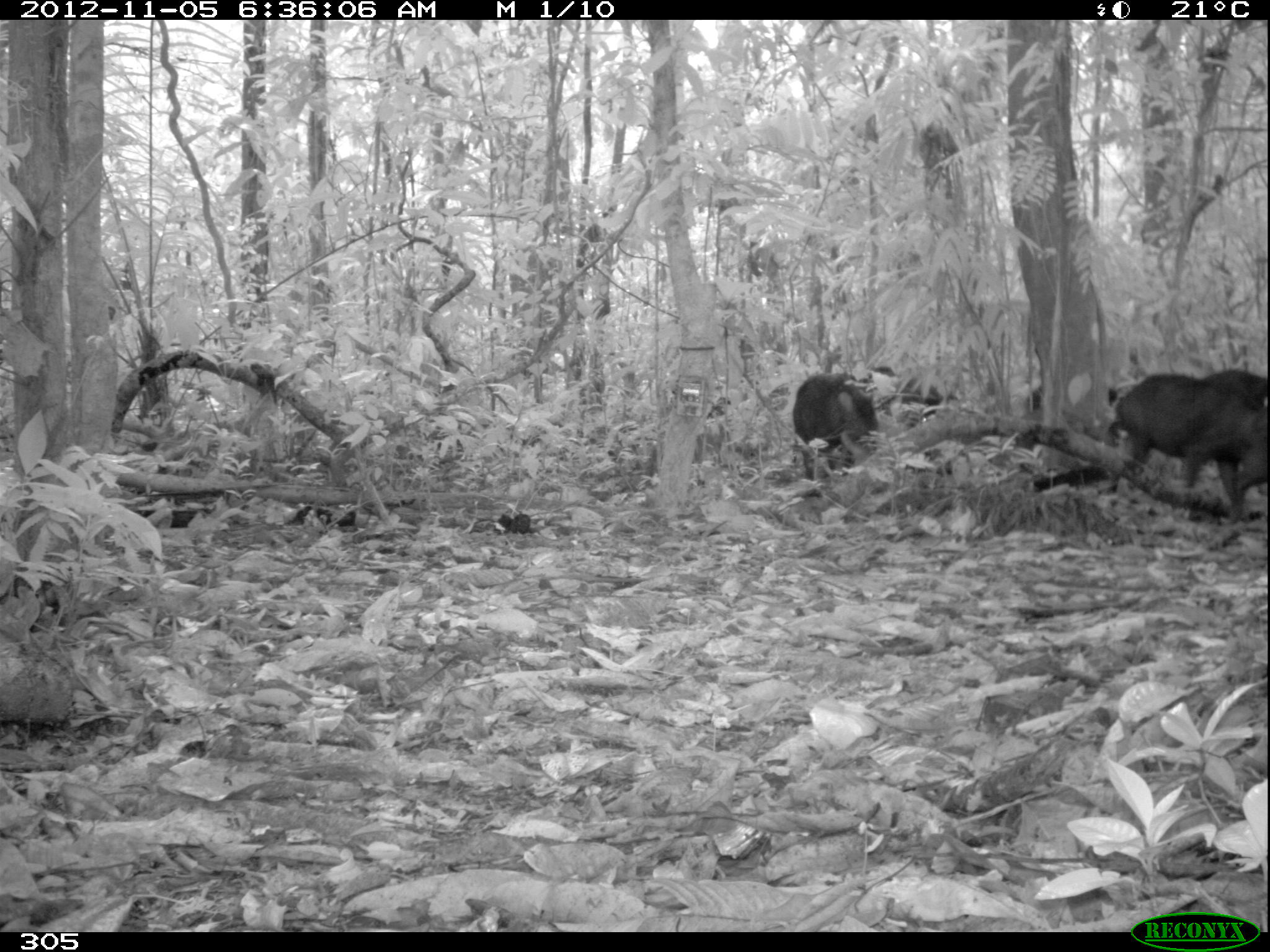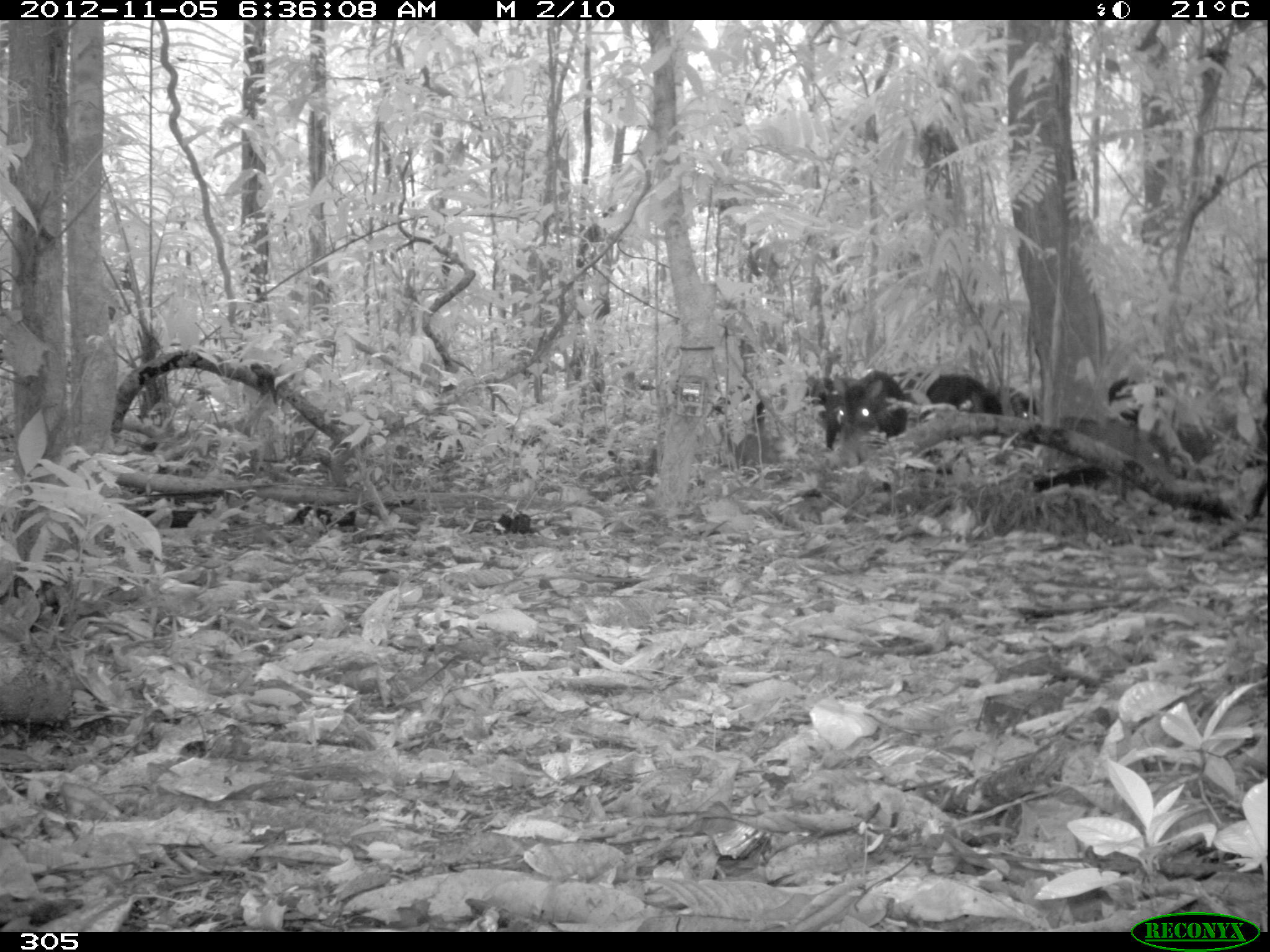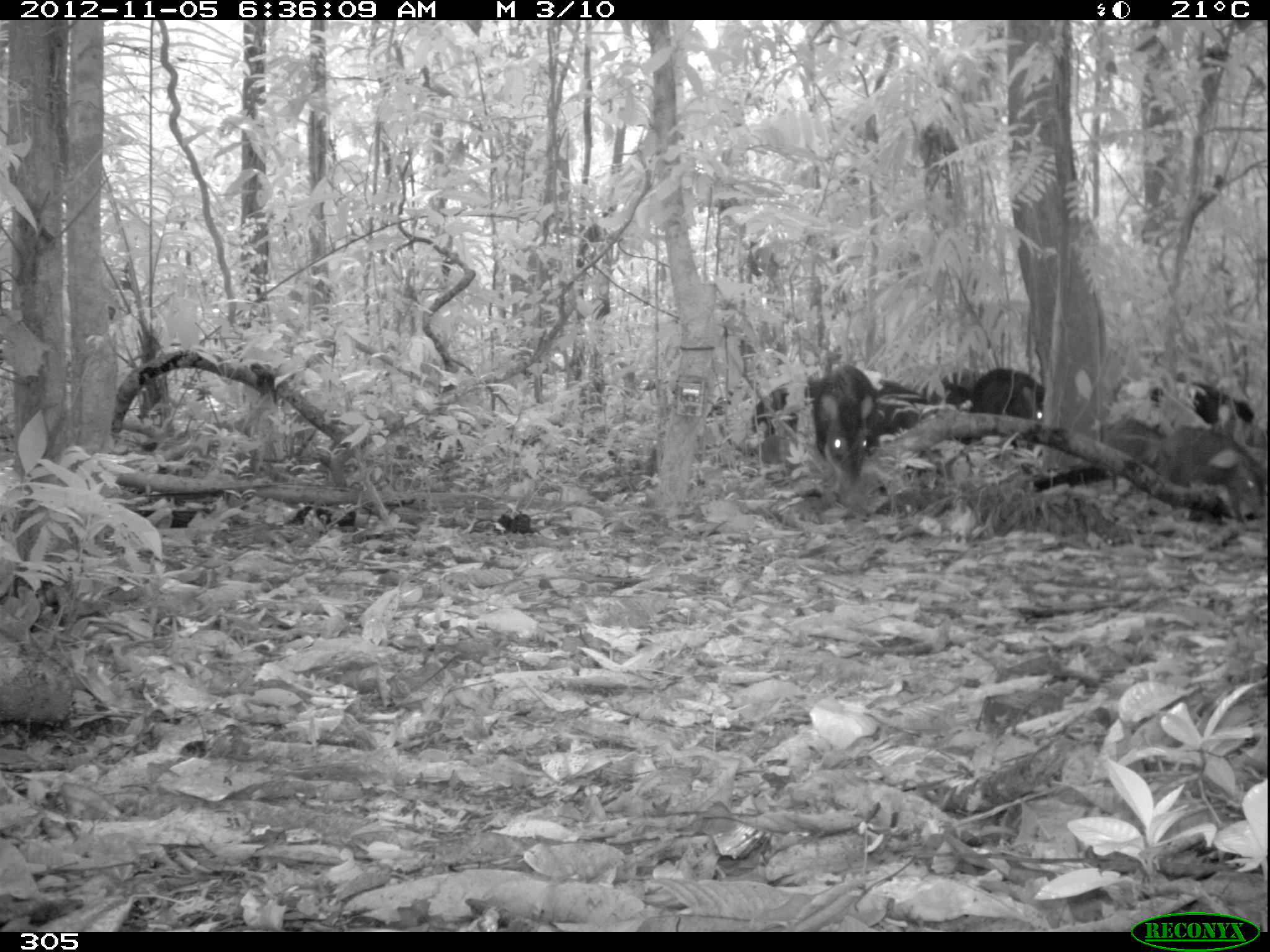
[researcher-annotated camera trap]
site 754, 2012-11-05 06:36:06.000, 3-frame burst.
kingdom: Animalia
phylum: Chordata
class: Mammalia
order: Artiodactyla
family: Tayassuidae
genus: Tayassu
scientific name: Tayassu pecari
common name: white-lipped peccary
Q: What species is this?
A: Tayassu pecari (white-lipped peccary).